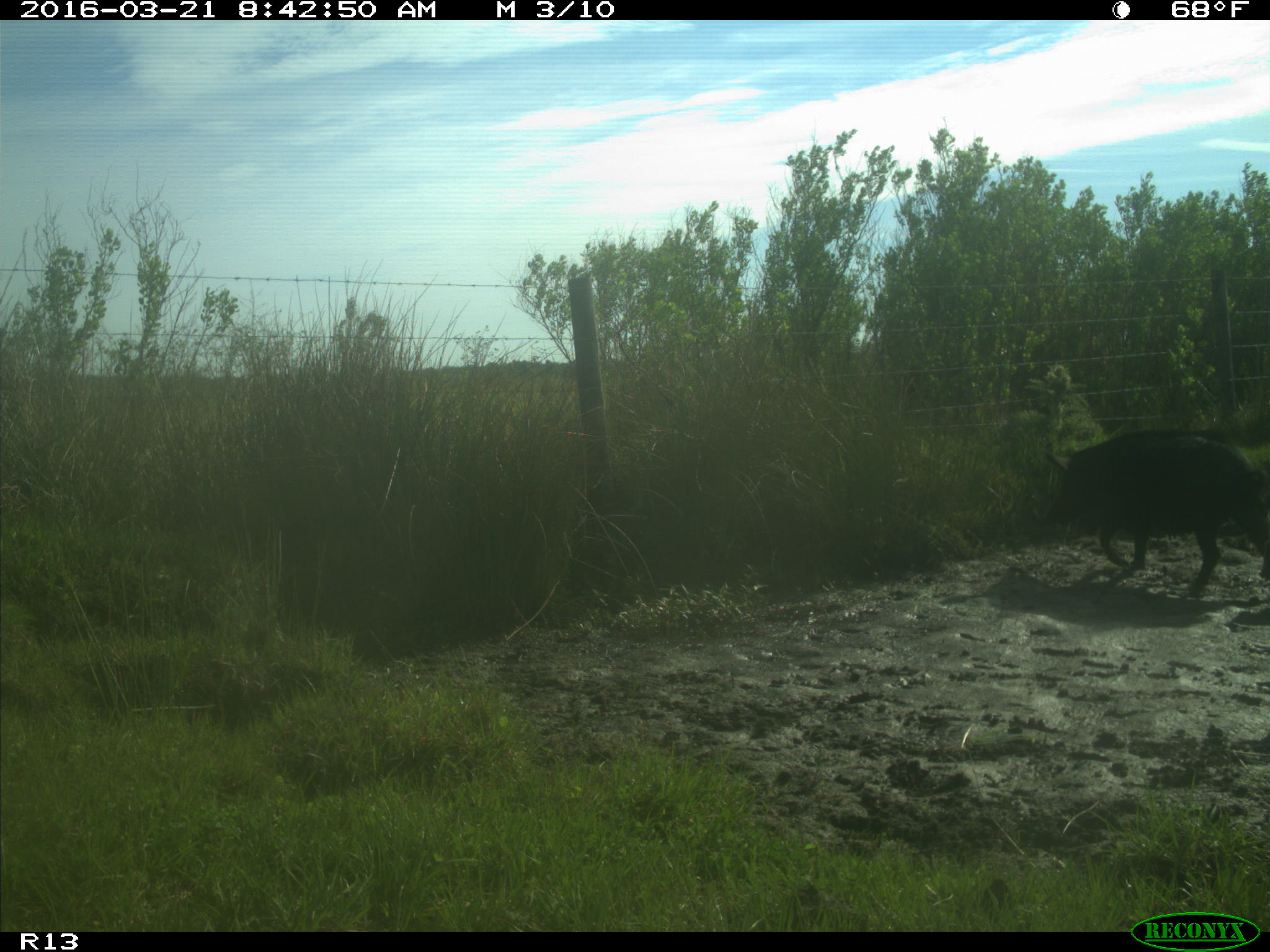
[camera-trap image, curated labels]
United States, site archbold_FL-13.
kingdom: Animalia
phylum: Chordata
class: Mammalia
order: Artiodactyla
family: Suidae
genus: Sus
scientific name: Sus scrofa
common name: wild boar